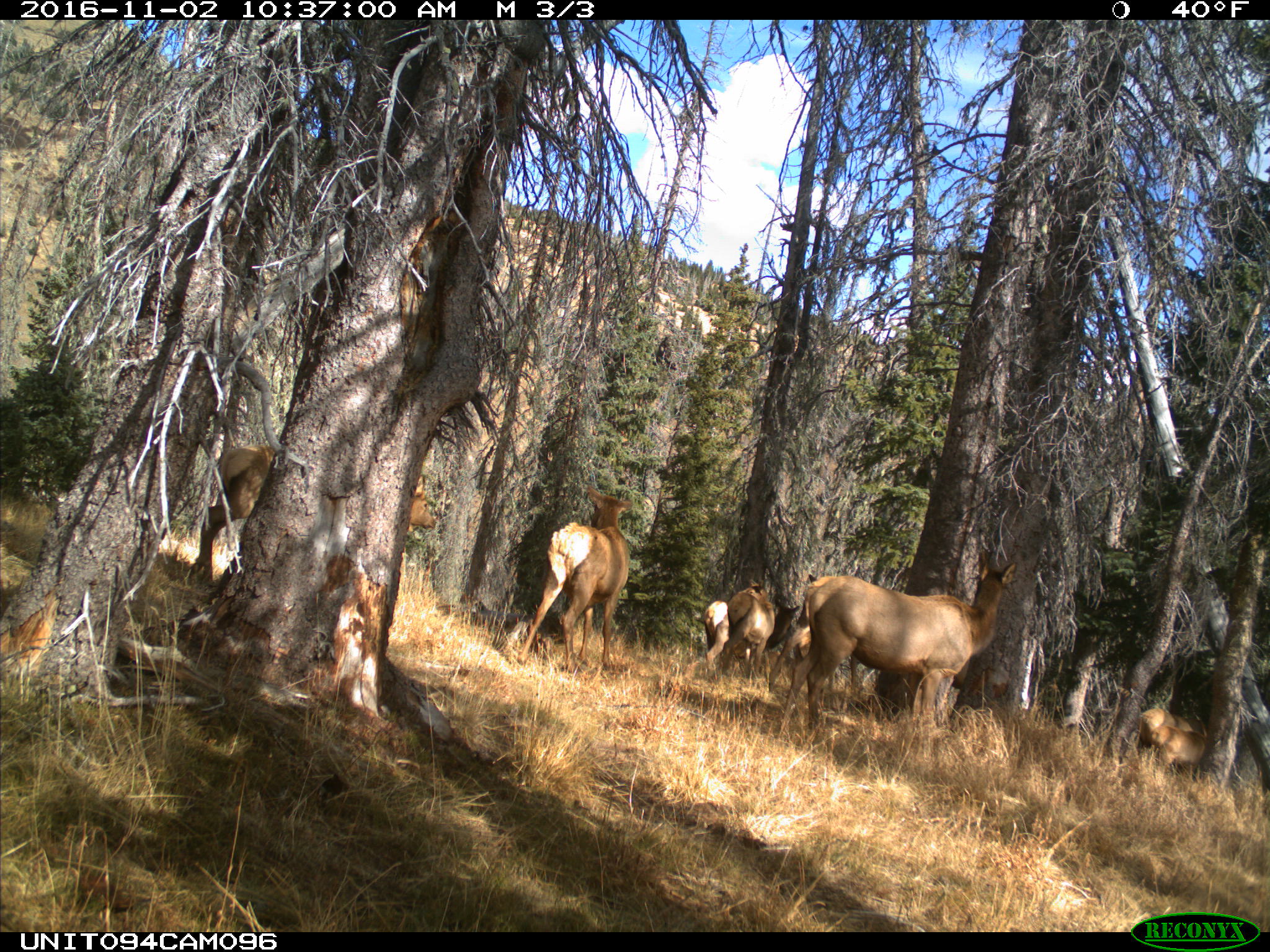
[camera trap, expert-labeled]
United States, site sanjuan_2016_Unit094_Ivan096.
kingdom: Animalia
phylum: Chordata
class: Mammalia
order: Artiodactyla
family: Cervidae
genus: Cervus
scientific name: Cervus elaphus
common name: red deer